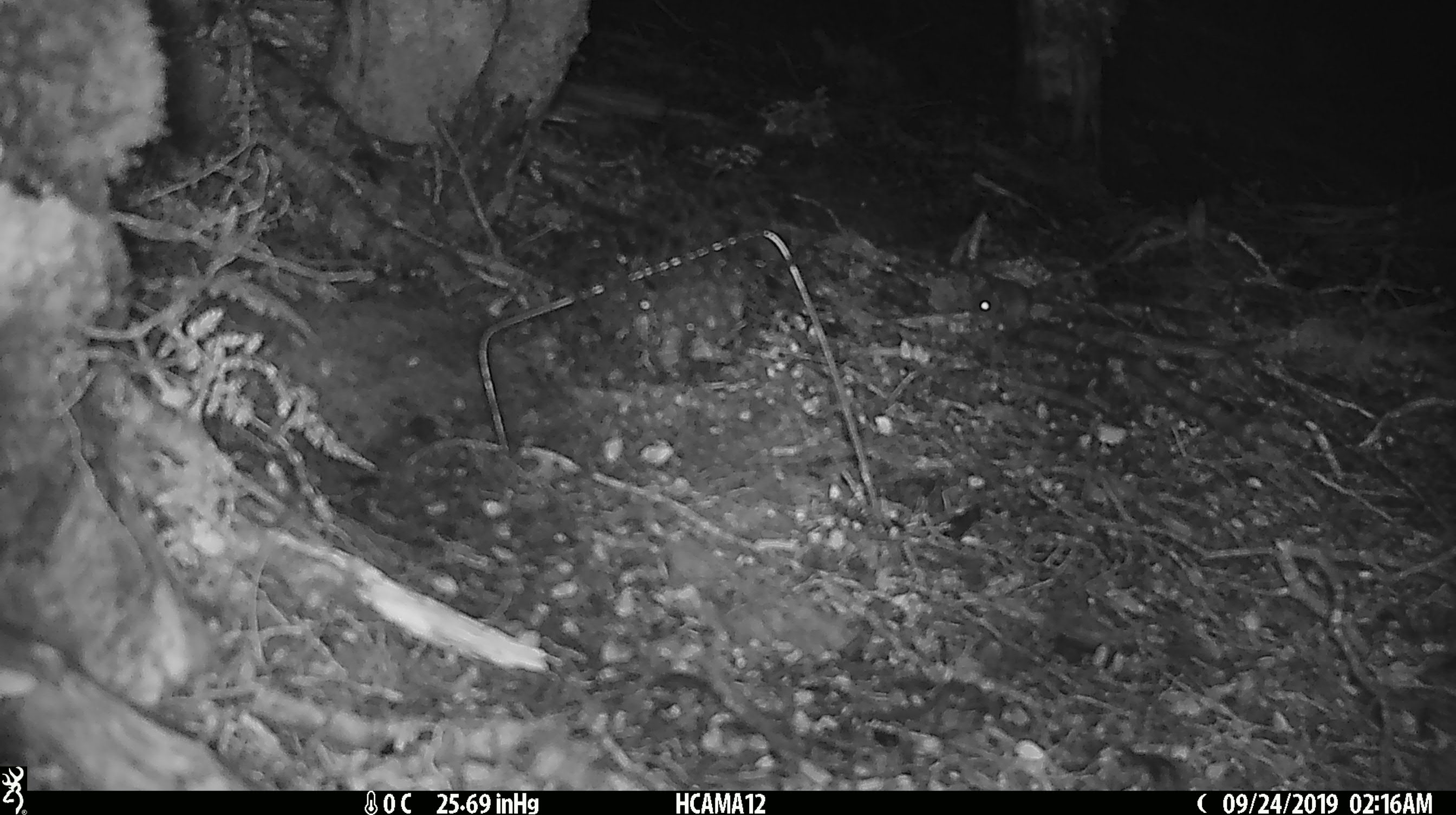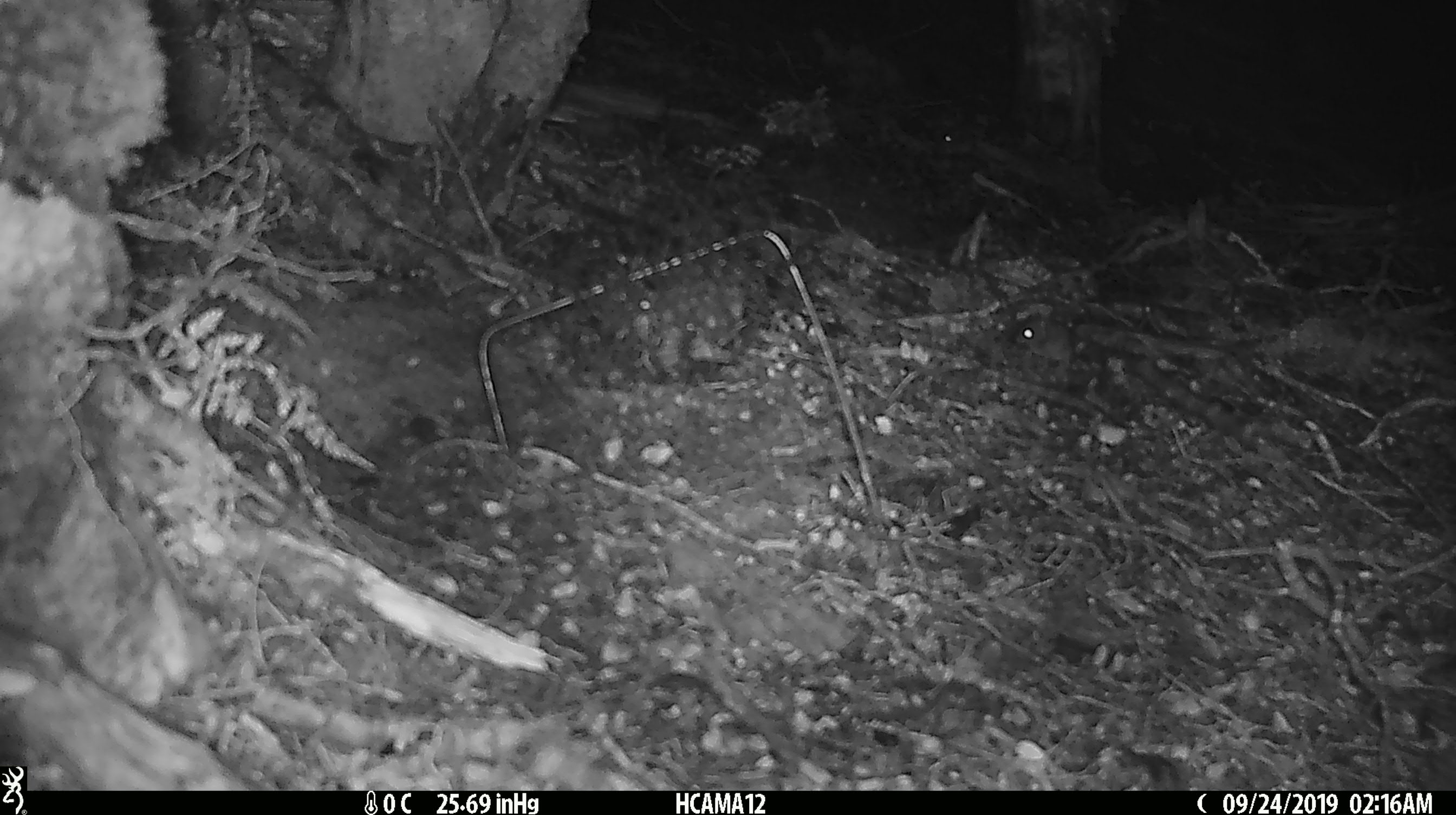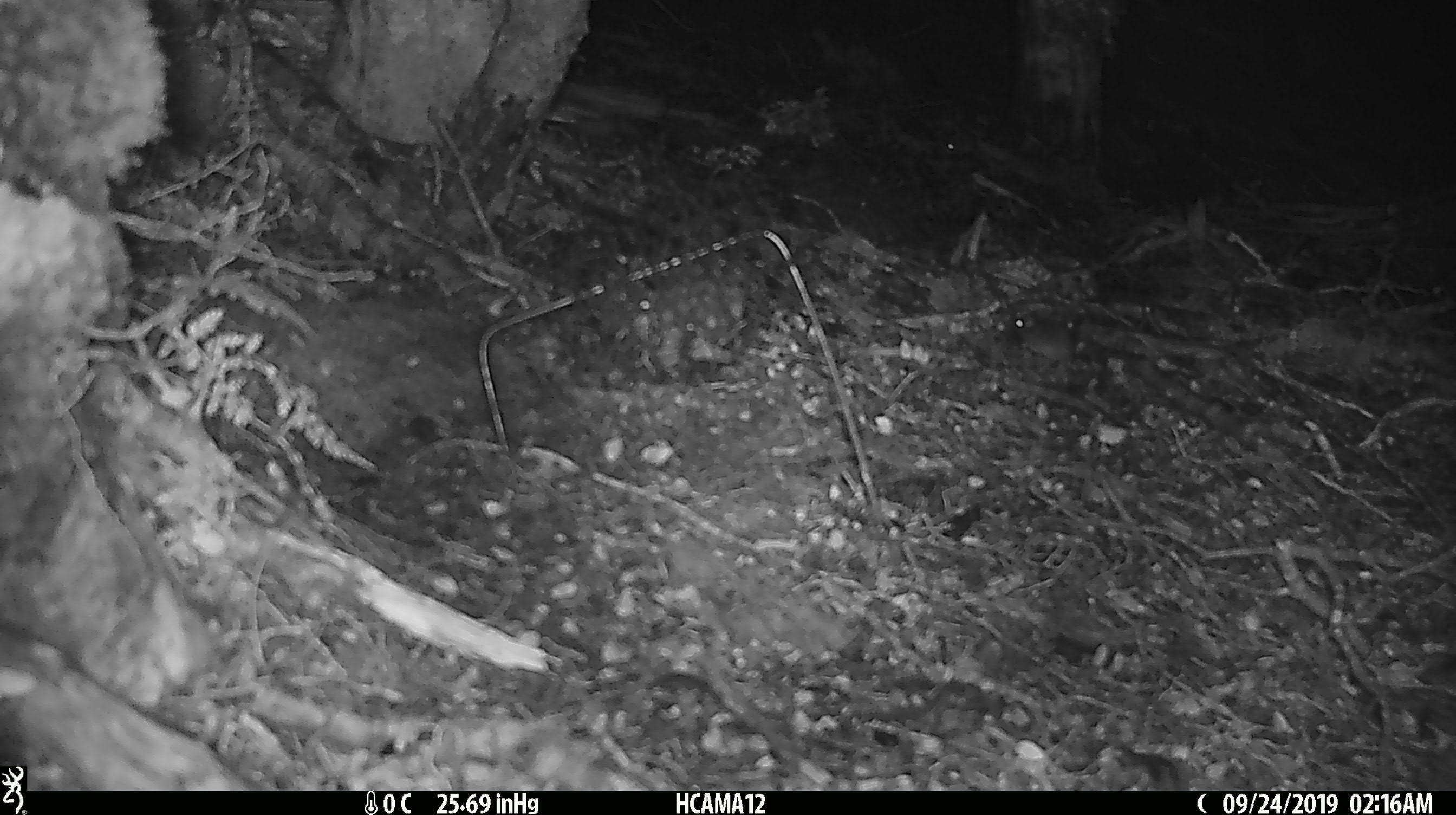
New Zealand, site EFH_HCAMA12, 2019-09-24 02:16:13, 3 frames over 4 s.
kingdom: Animalia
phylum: Chordata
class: Mammalia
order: Rodentia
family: Muridae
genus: Mus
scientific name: Mus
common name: mouse